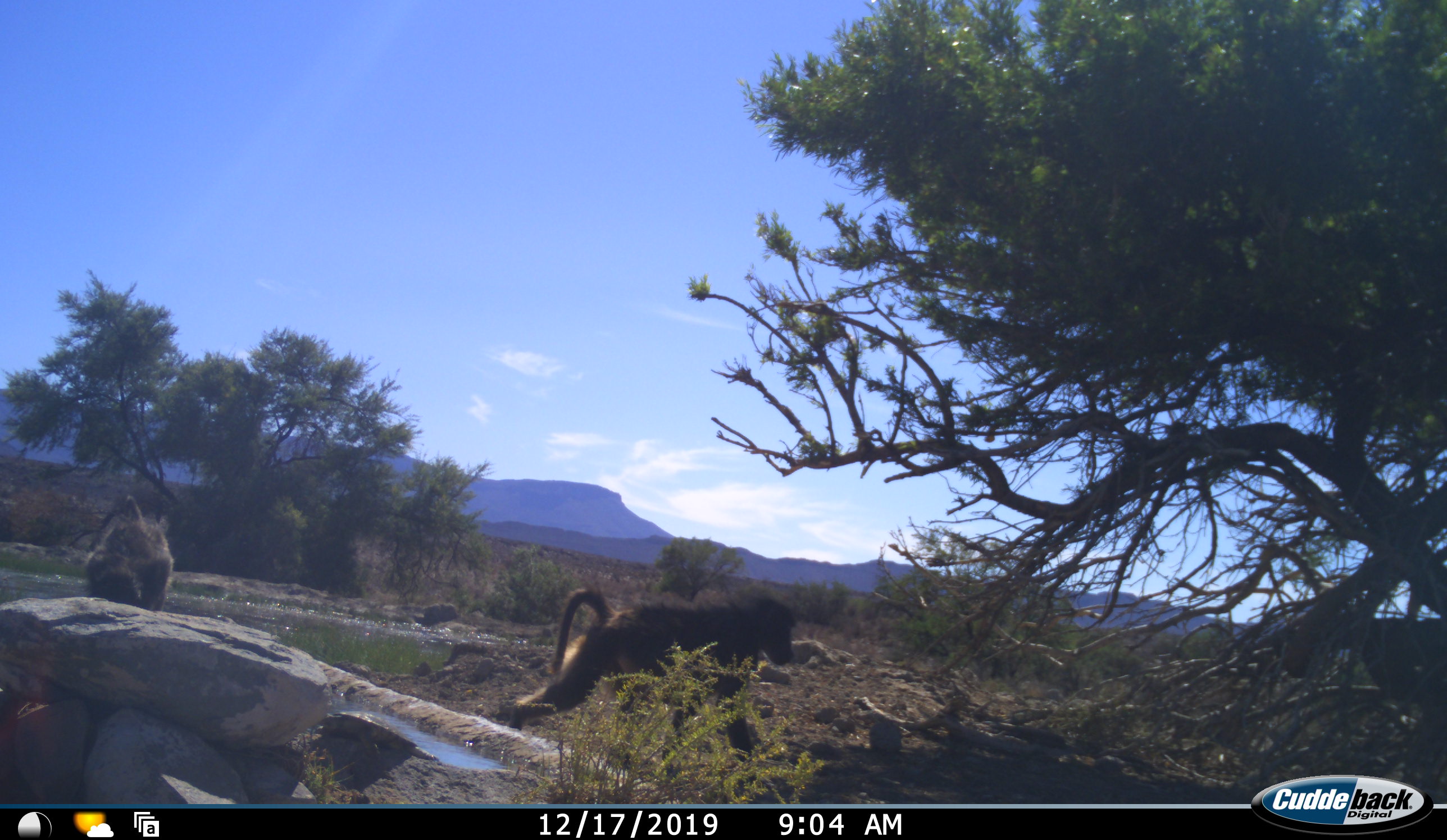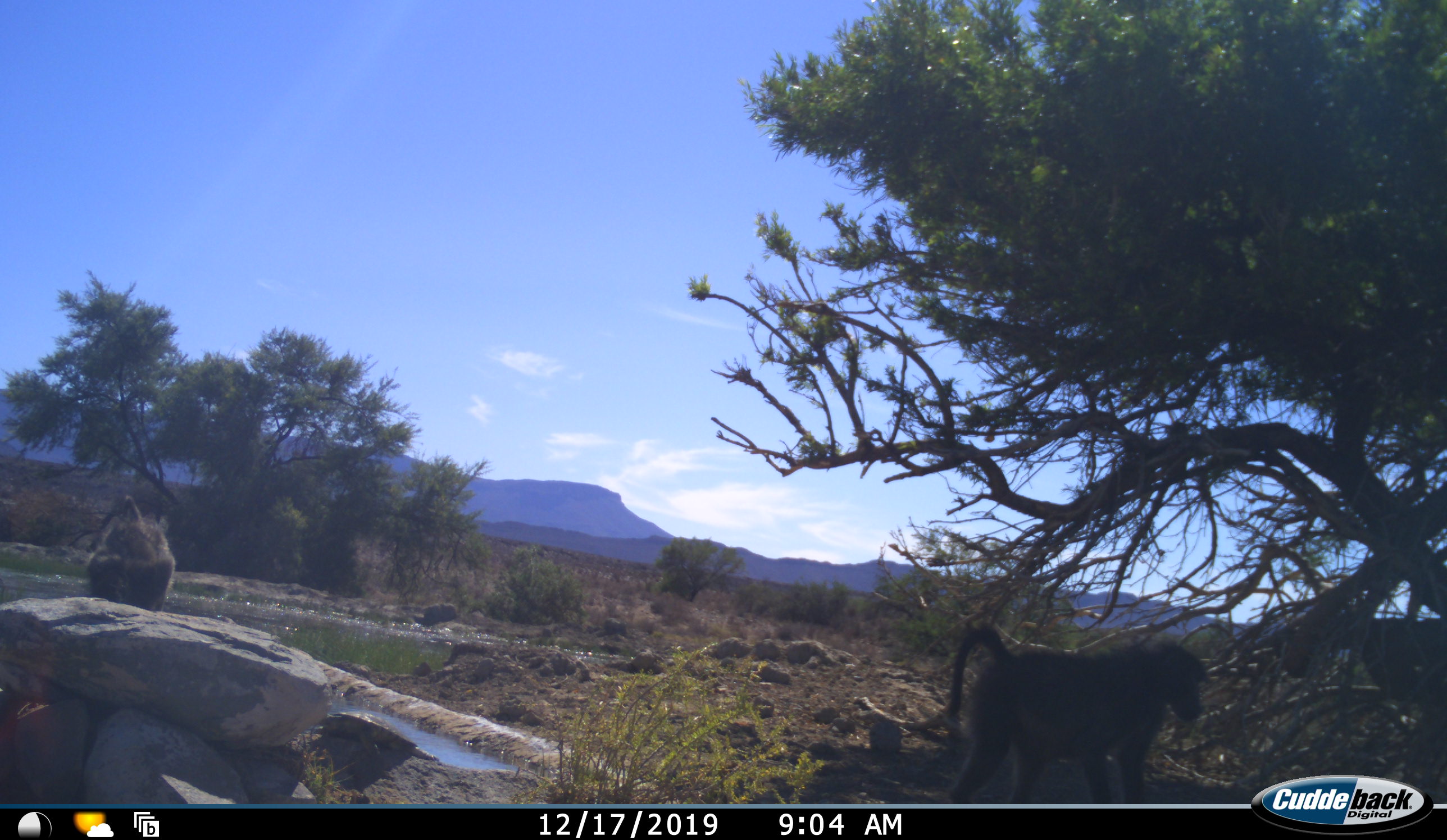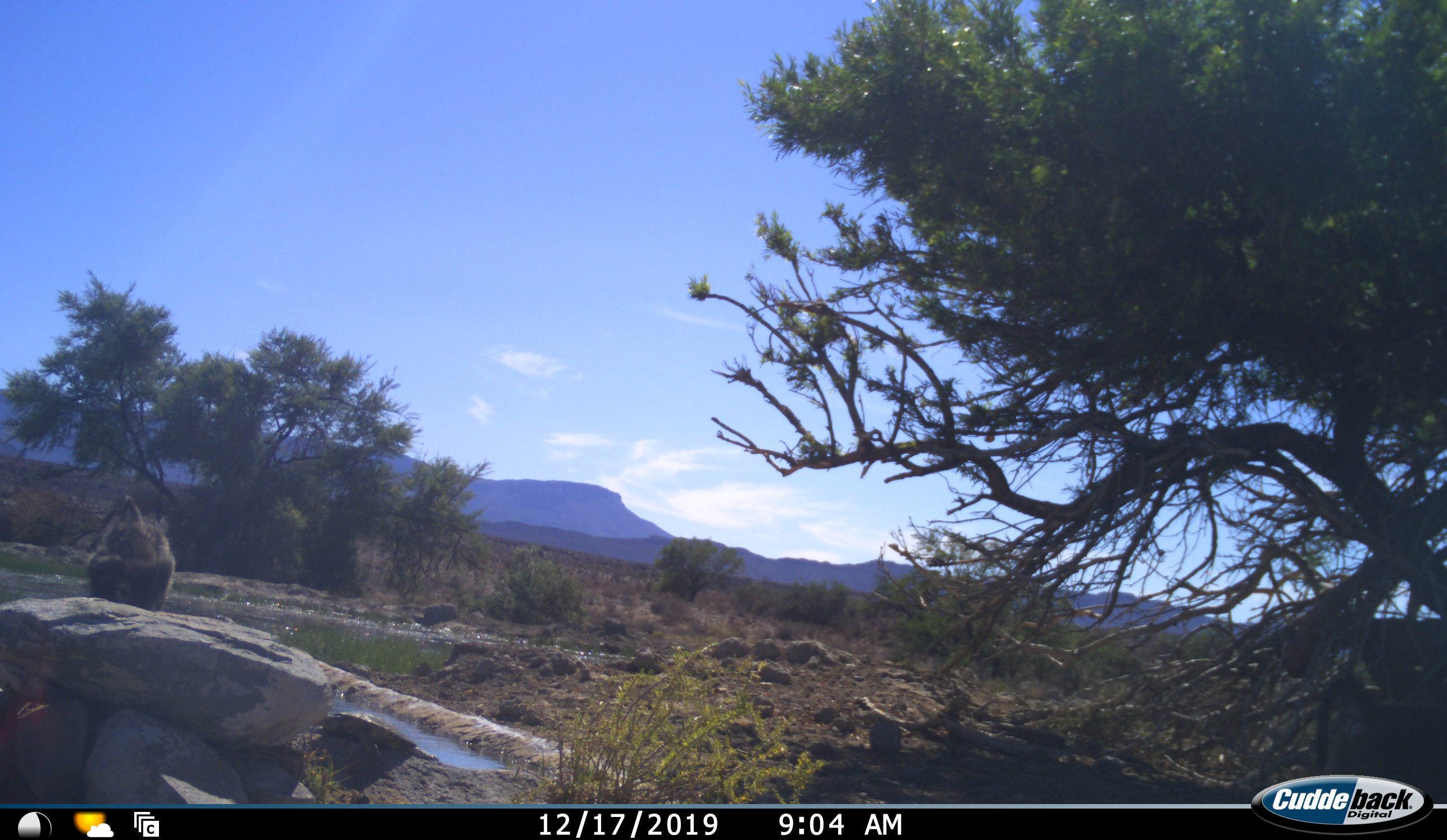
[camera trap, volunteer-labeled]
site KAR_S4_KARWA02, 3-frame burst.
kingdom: Animalia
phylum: Chordata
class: Mammalia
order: Primates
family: Cercopithecidae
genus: Papio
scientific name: Papio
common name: baboon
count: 2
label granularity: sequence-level